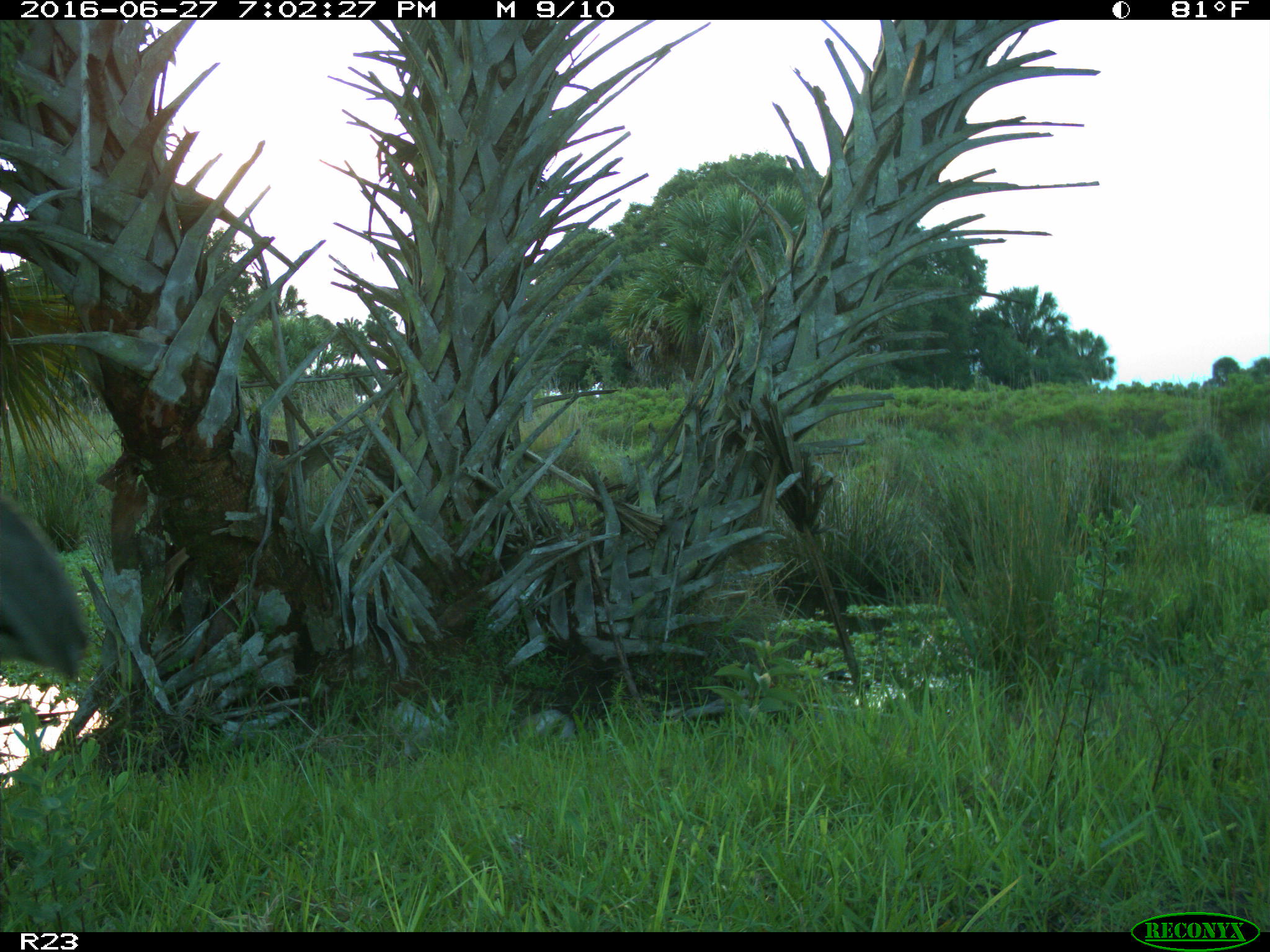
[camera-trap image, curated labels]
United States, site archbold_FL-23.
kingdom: Animalia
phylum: Chordata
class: Aves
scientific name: Aves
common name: birds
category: unidentified bird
Unidentified bird (birds) (Aves).